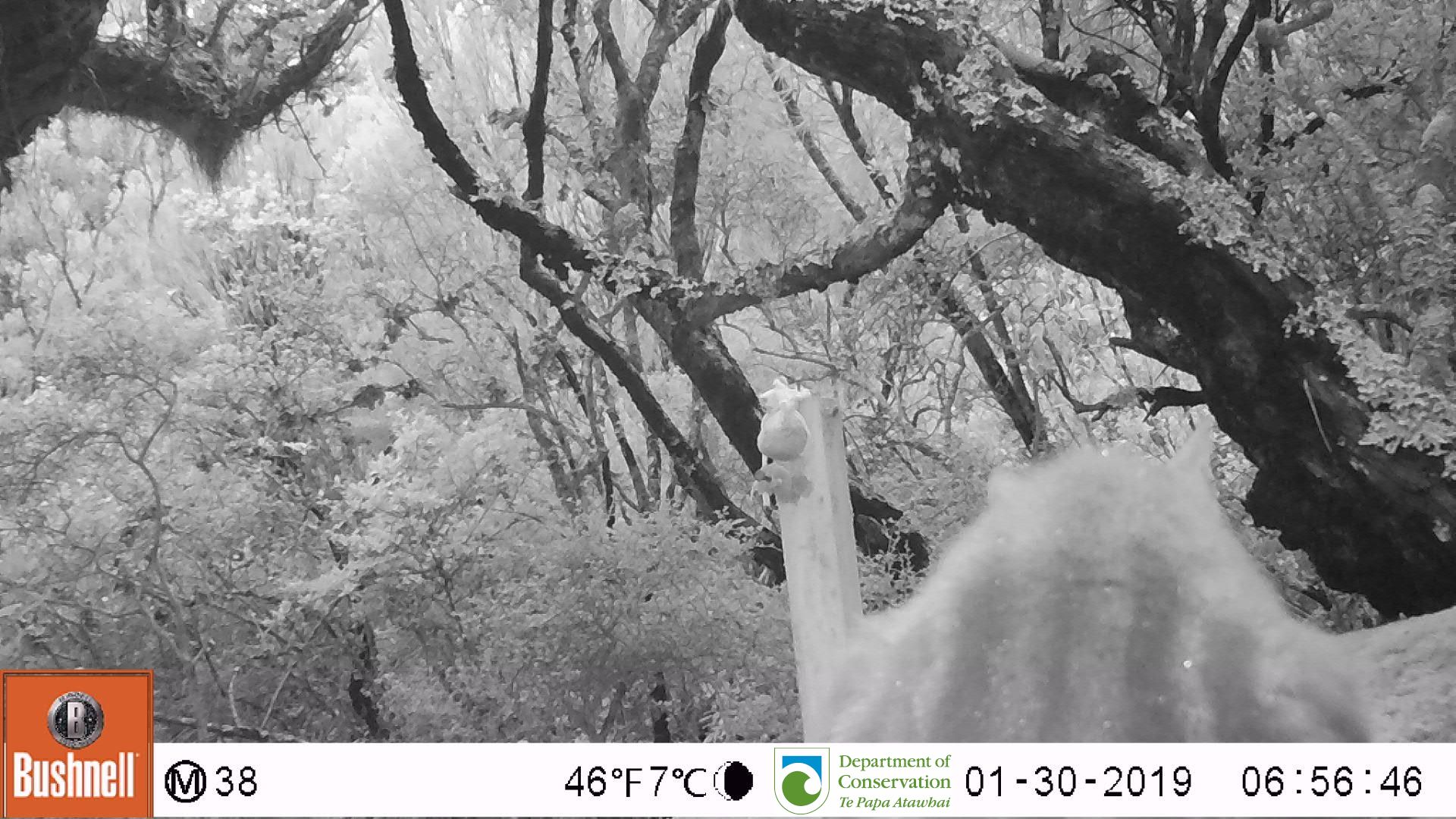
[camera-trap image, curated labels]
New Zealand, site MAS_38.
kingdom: Animalia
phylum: Chordata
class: Mammalia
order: Carnivora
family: Felidae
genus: Felis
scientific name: Felis catus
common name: domestic cat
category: cat